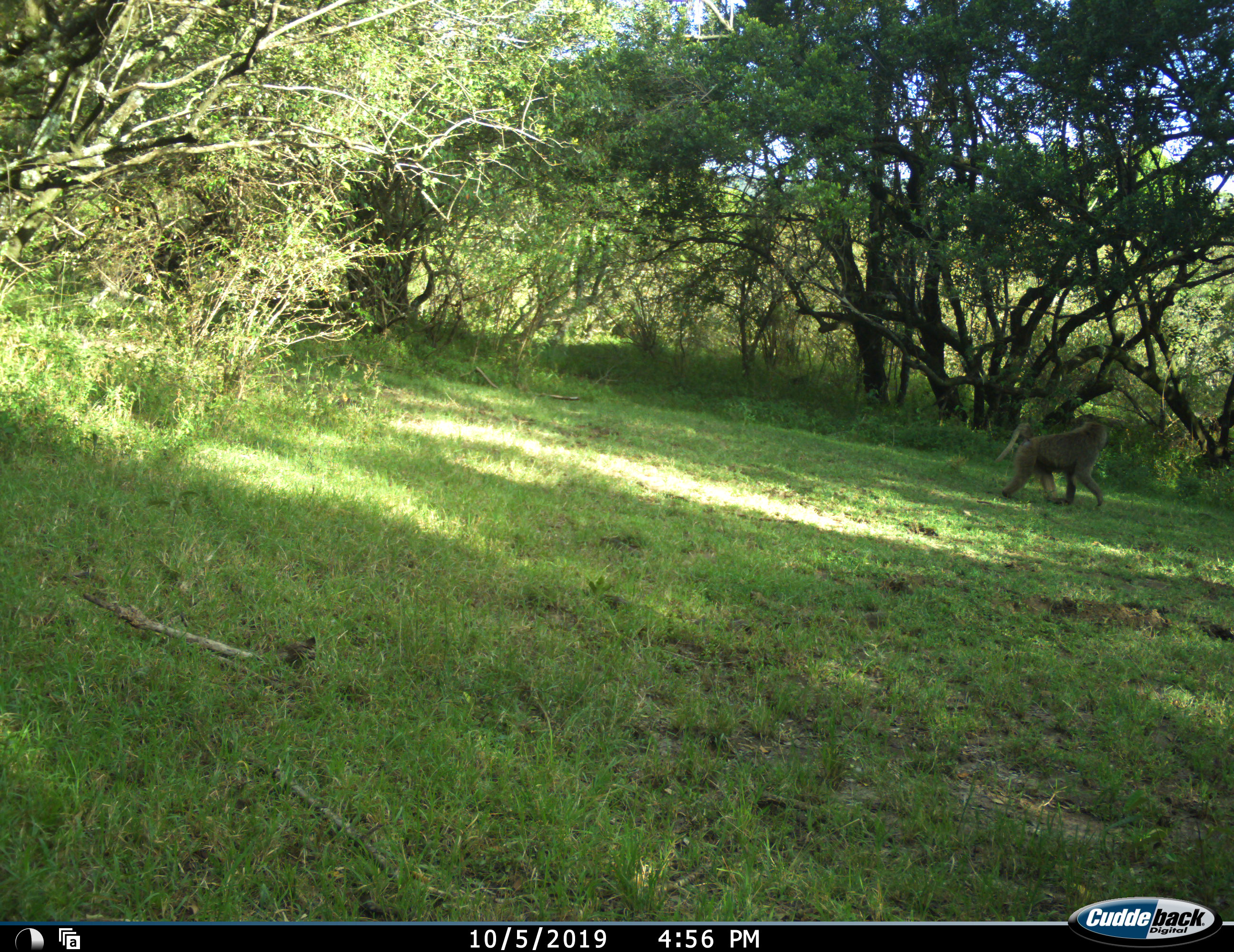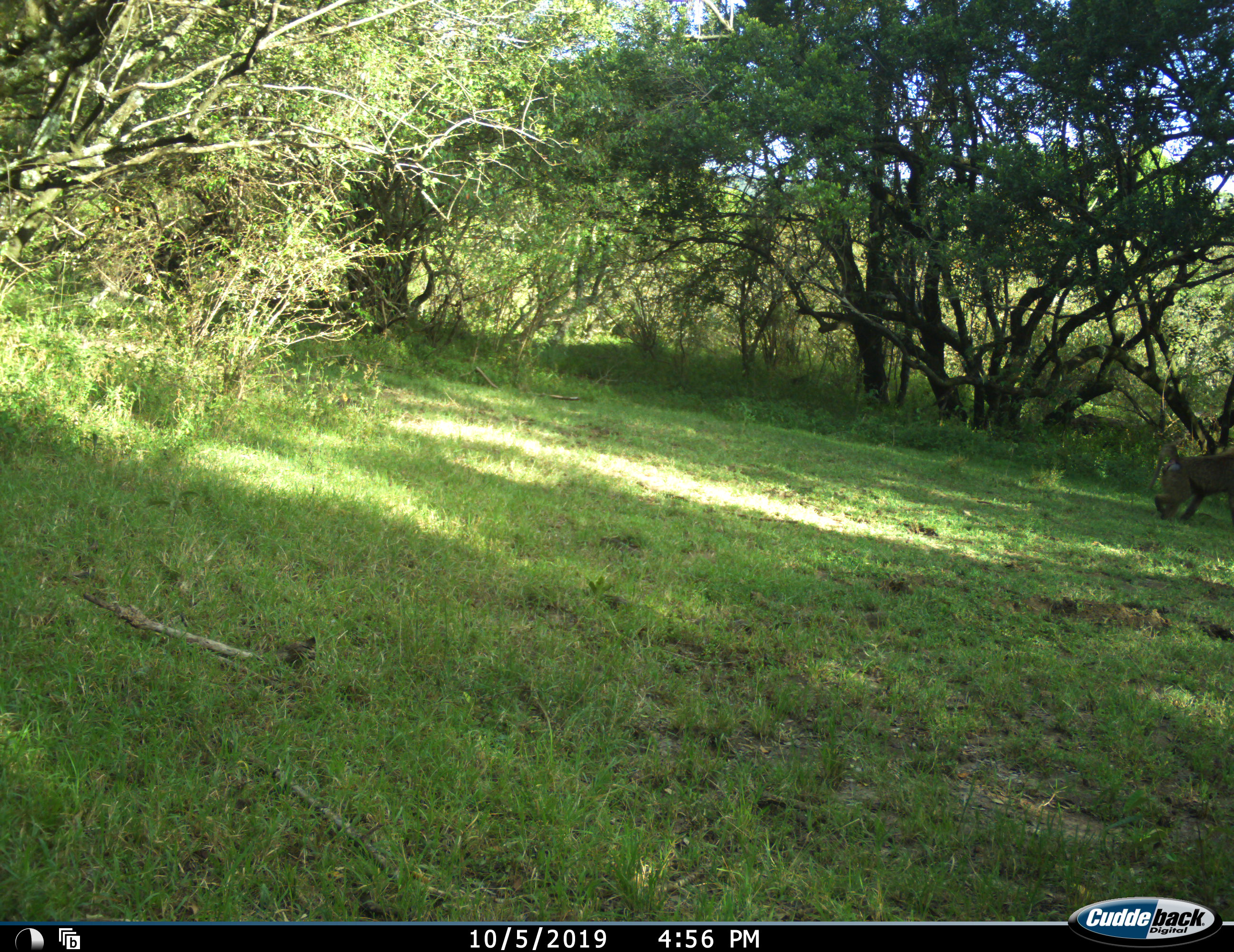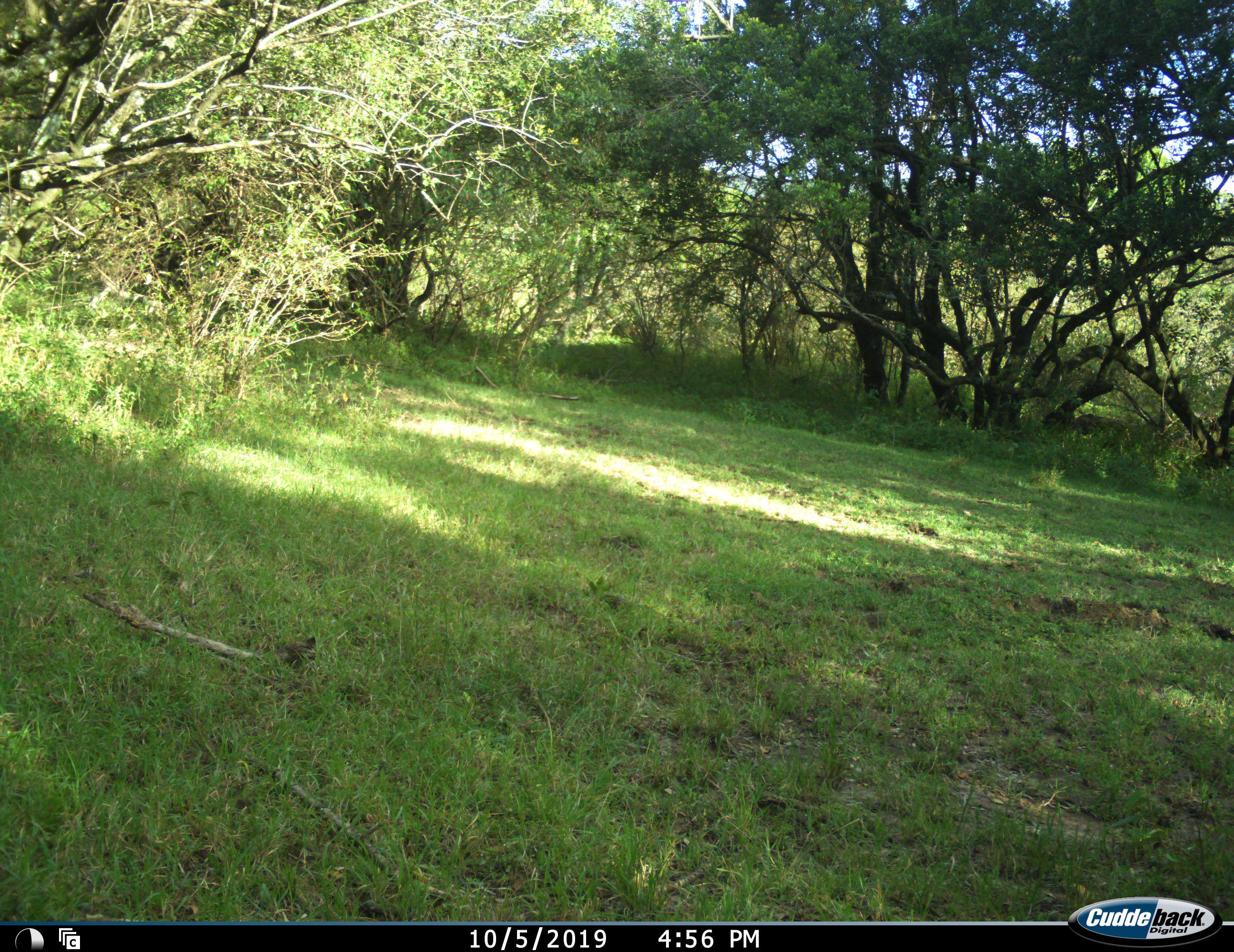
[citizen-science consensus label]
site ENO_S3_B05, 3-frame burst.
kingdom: Animalia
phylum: Chordata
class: Mammalia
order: Primates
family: Cercopithecidae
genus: Papio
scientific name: Papio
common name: baboon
Baboon (Papio), count 1. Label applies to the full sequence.